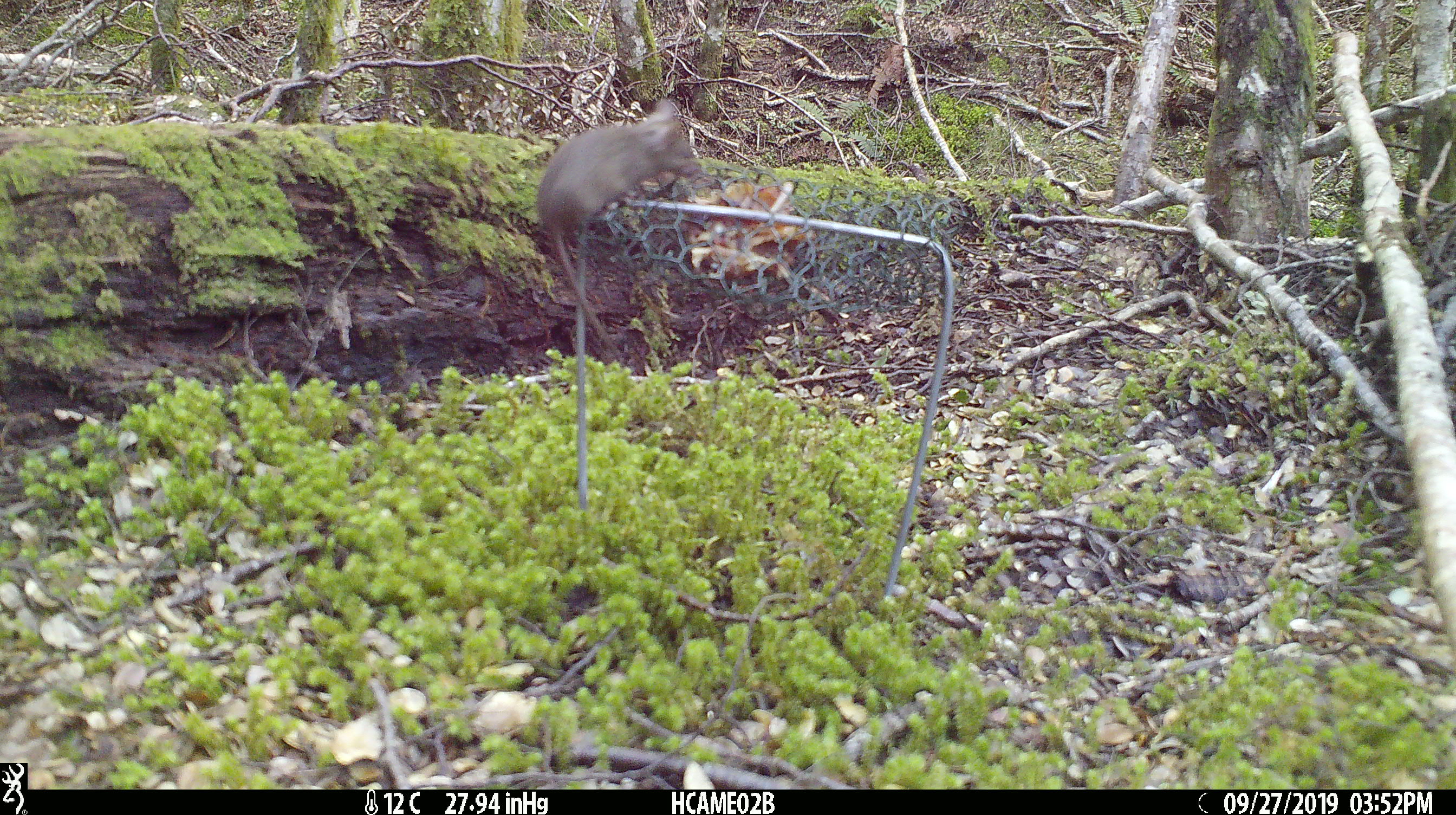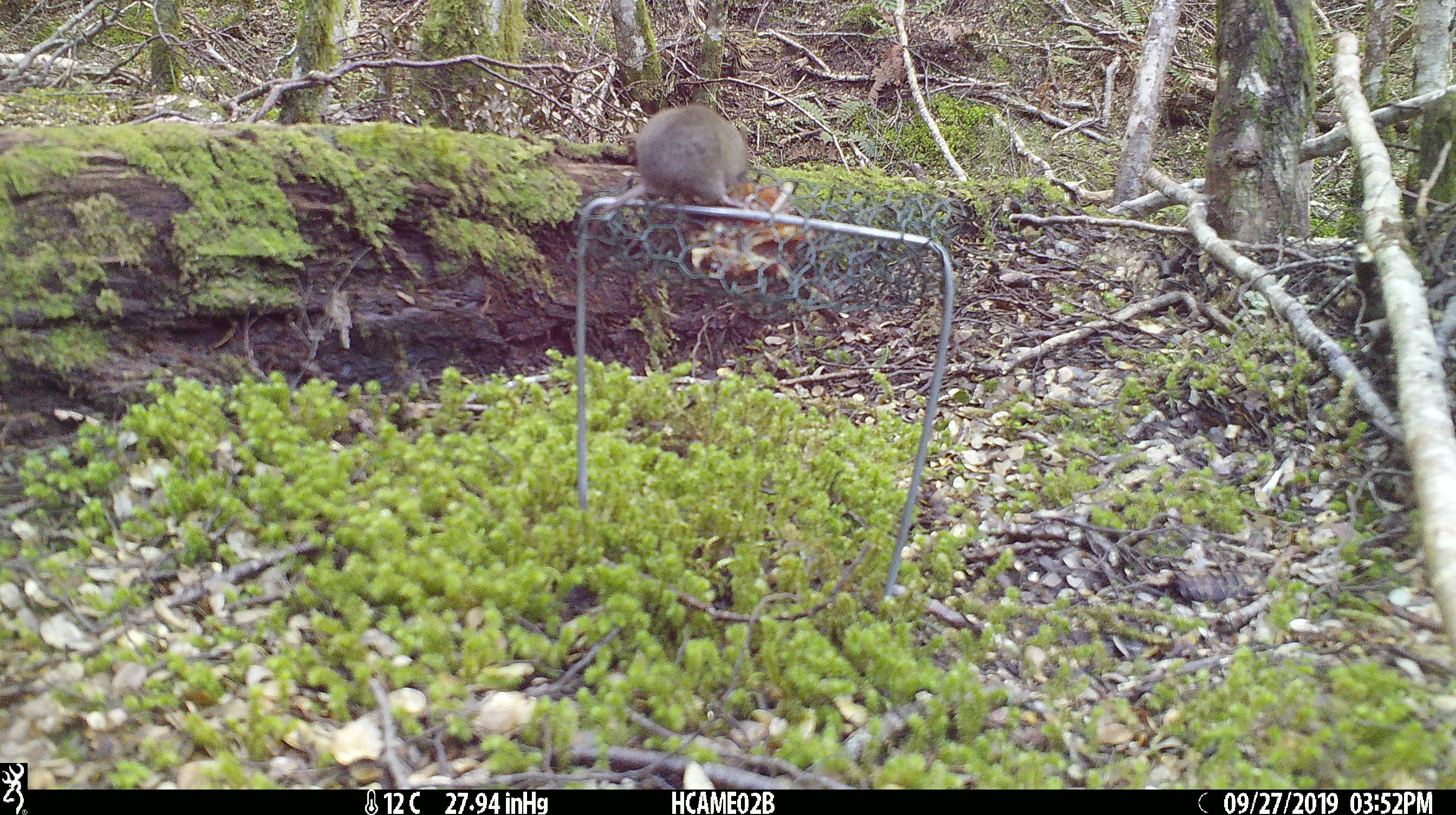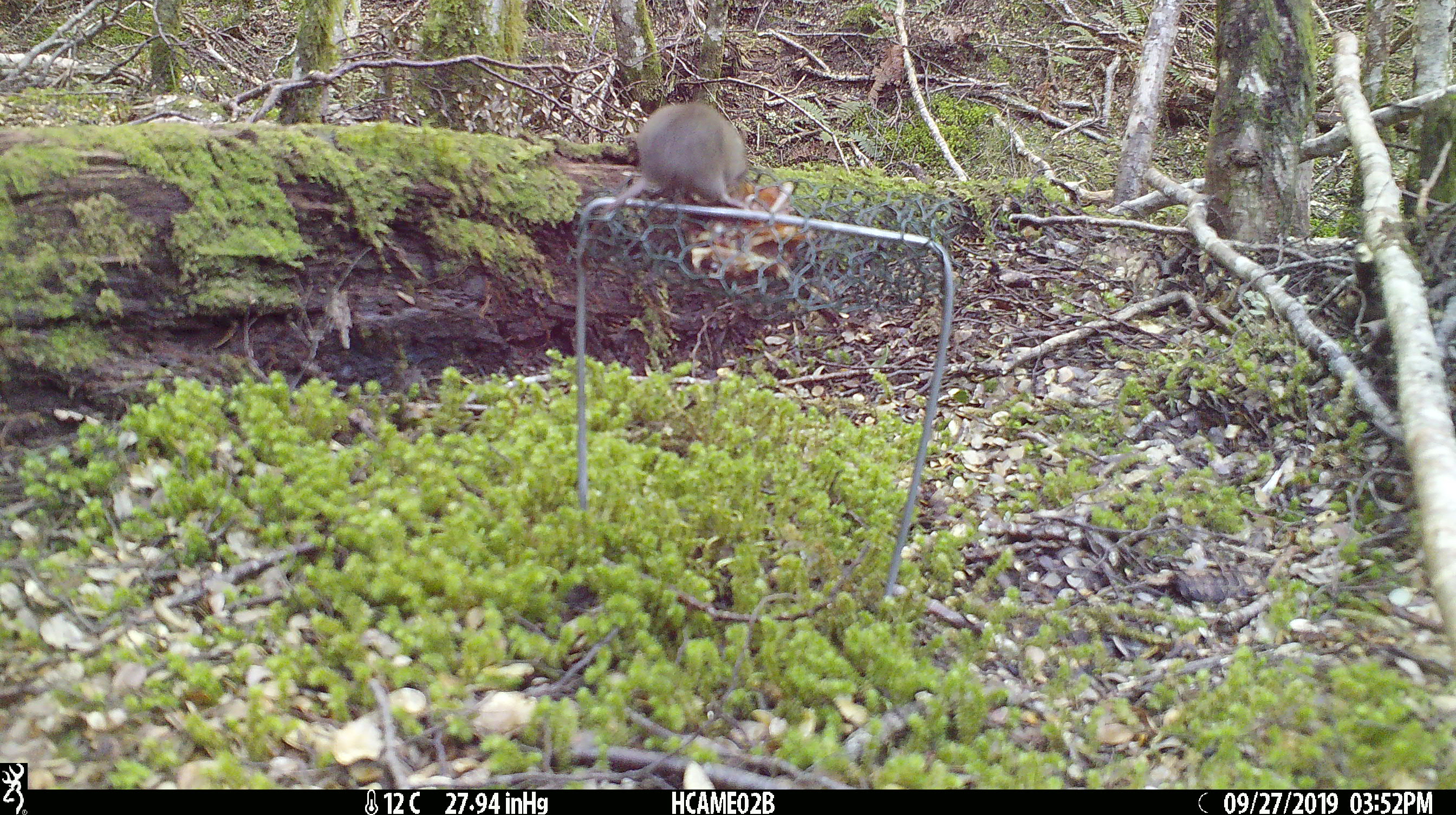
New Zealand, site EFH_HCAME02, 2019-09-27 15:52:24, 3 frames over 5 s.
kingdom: Animalia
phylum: Chordata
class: Mammalia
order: Rodentia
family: Muridae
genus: Mus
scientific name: Mus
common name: mouse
Mouse (Mus).